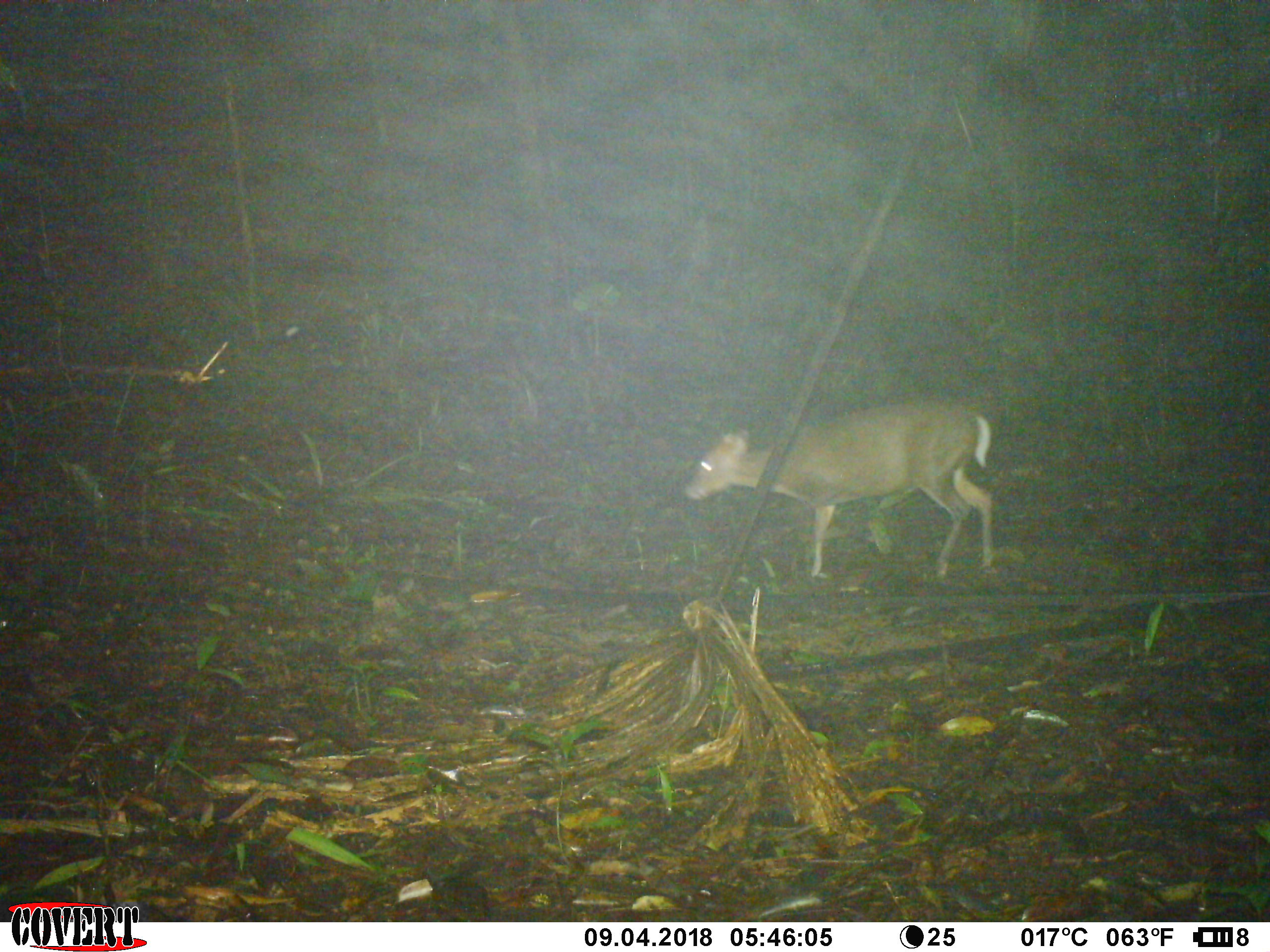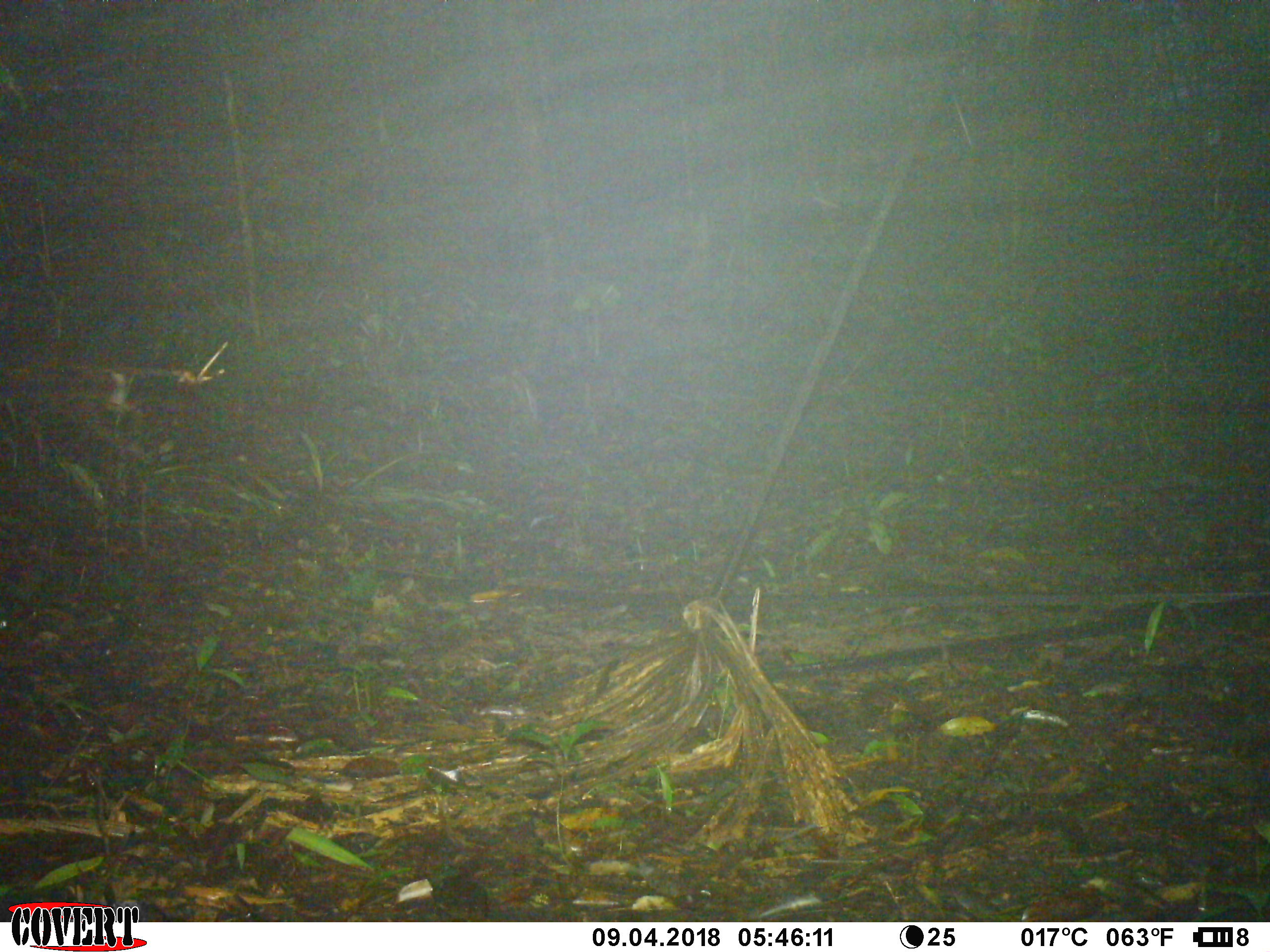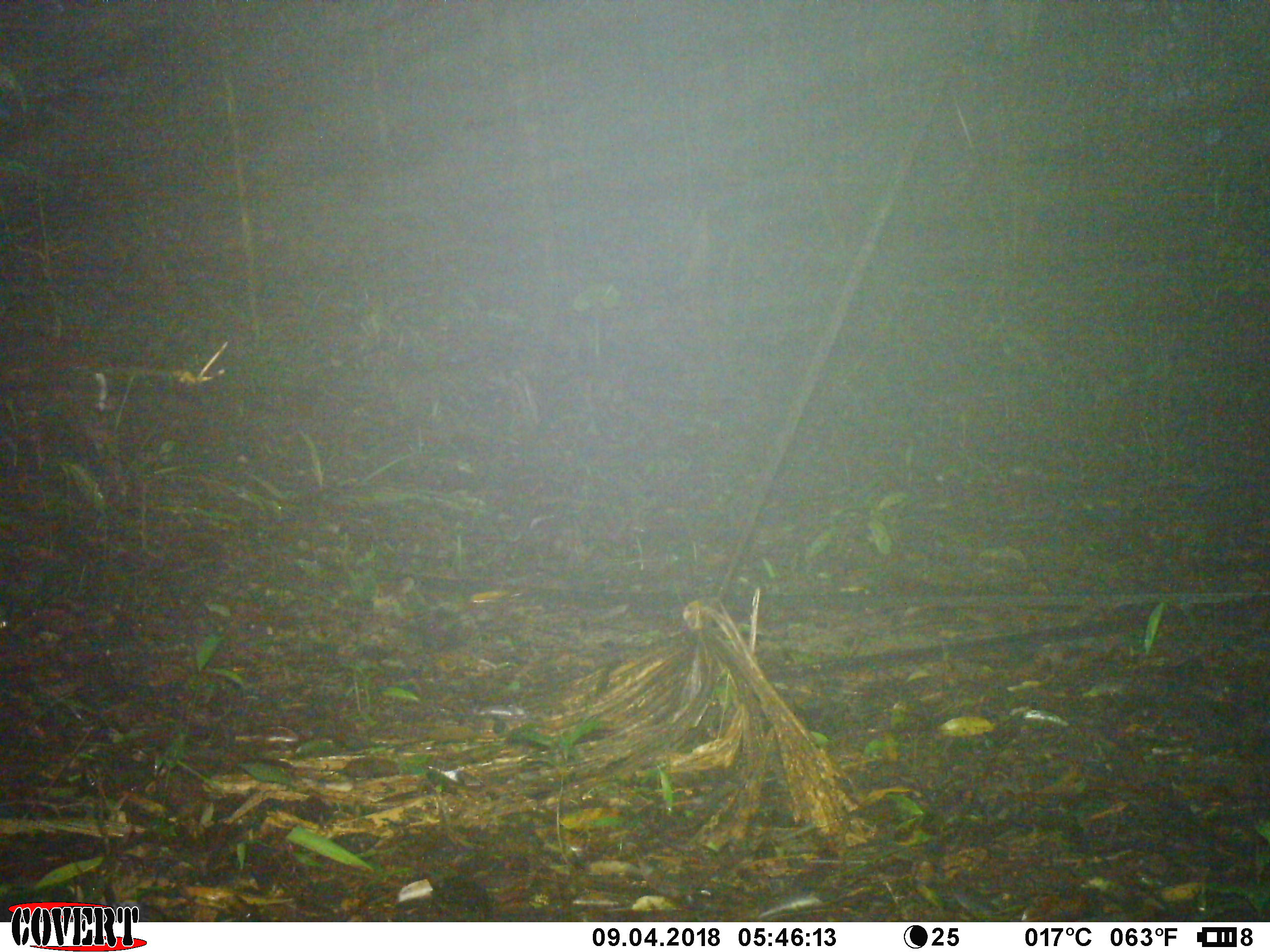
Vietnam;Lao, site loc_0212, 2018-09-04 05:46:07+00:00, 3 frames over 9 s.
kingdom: Animalia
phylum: Chordata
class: Mammalia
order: Artiodactyla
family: Cervidae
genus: Muntiacus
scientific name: Muntiacus rooseveltorum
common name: roosevelt's muntjac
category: roosevelts muntjac group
Roosevelts muntjac group (roosevelt's muntjac) (Muntiacus rooseveltorum). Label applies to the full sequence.